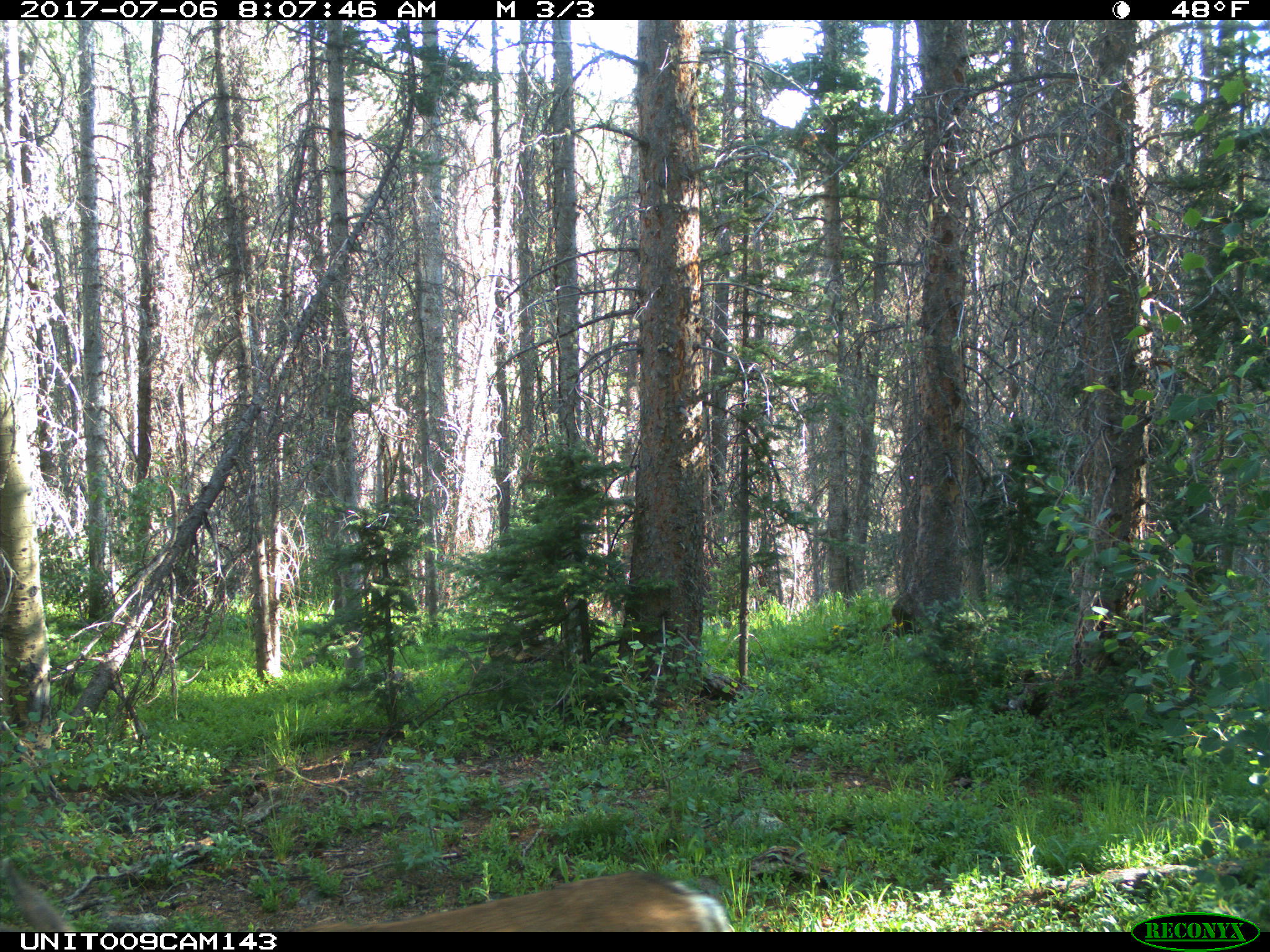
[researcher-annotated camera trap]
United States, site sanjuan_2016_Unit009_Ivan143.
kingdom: Animalia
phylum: Chordata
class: Mammalia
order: Artiodactyla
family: Cervidae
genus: Odocoileus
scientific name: Odocoileus hemionus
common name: mule deer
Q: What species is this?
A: Odocoileus hemionus (mule deer).